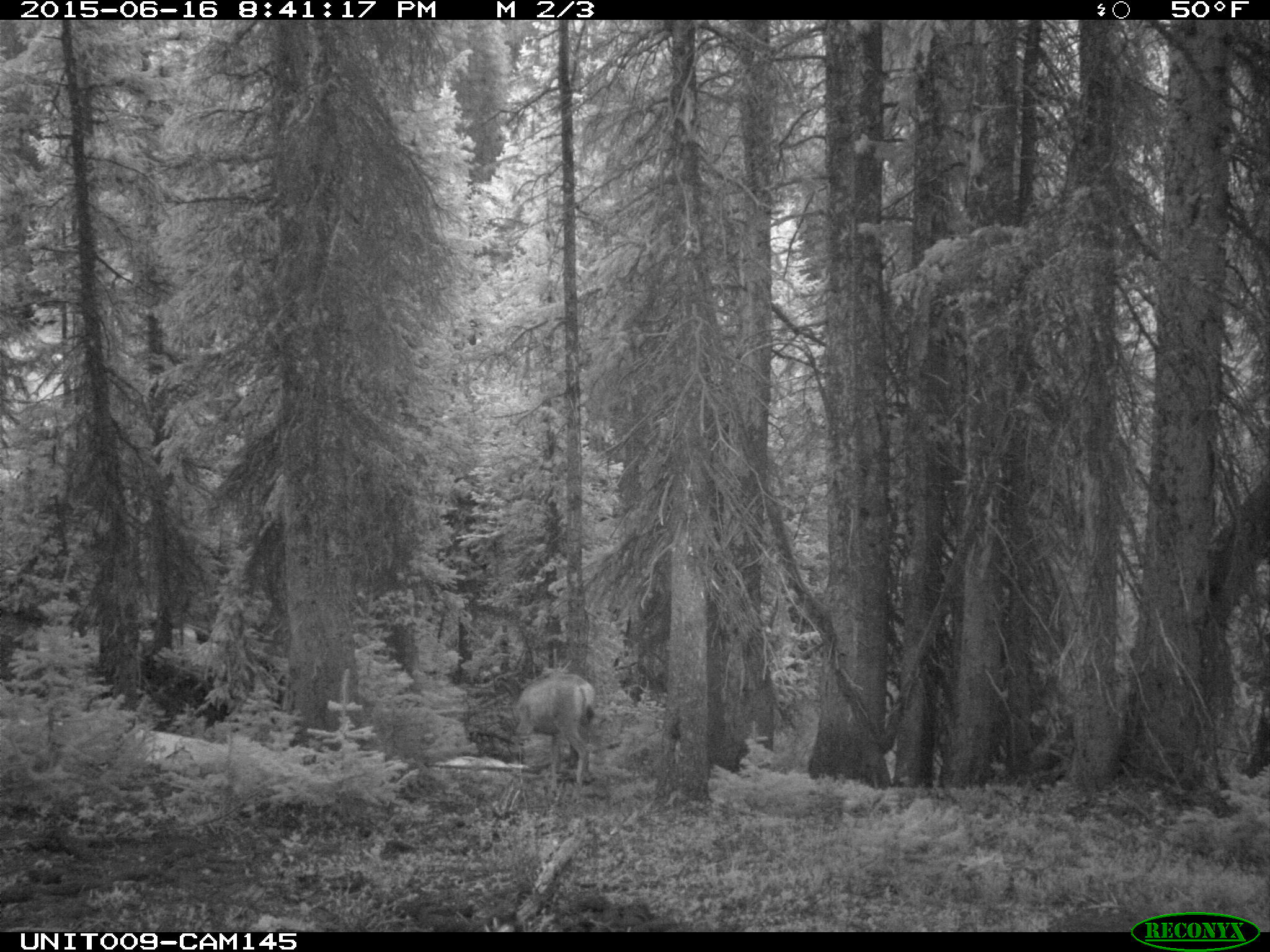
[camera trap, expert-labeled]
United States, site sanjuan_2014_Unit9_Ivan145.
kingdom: Animalia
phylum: Chordata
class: Mammalia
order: Artiodactyla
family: Cervidae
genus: Odocoileus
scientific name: Odocoileus hemionus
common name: mule deer